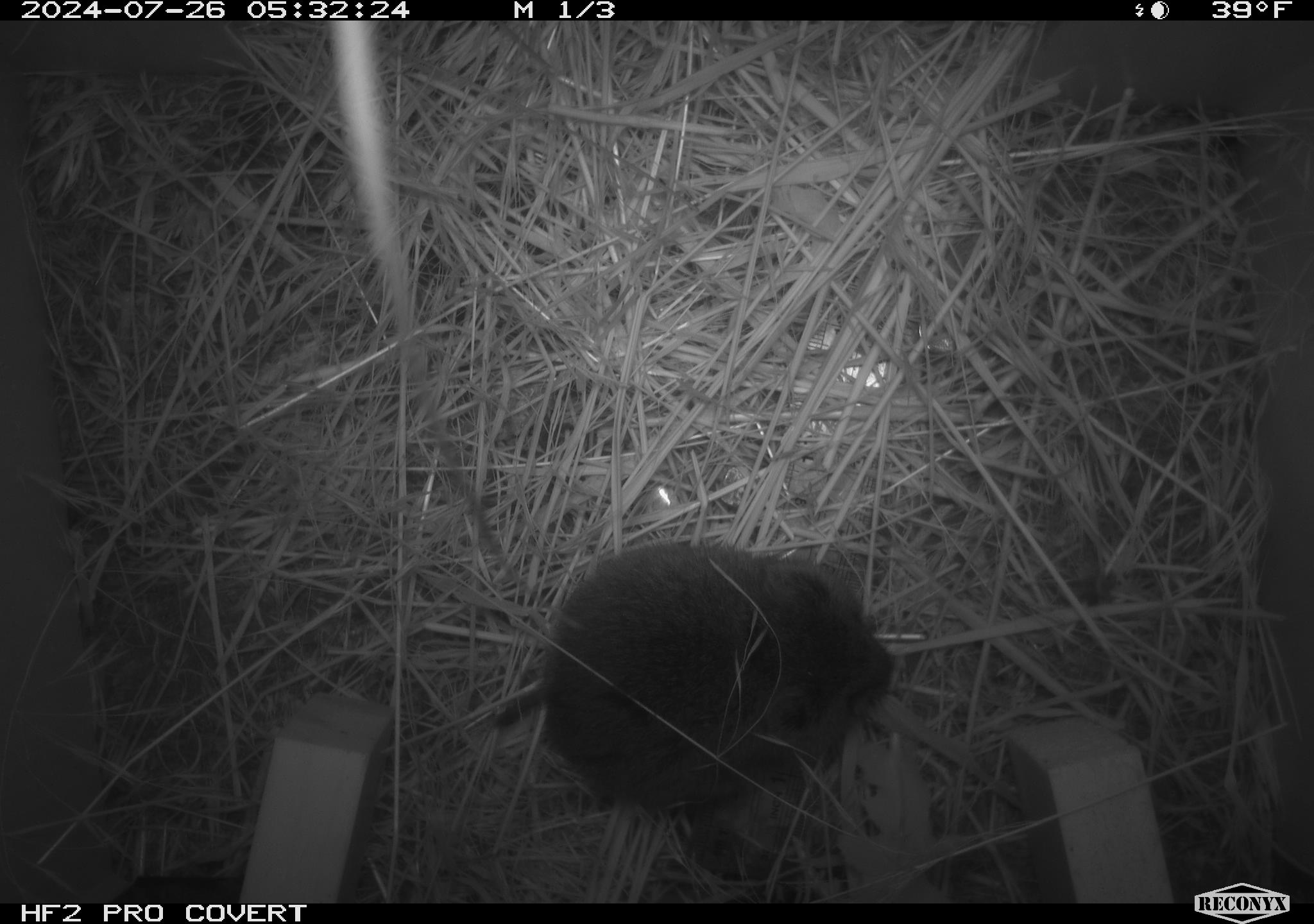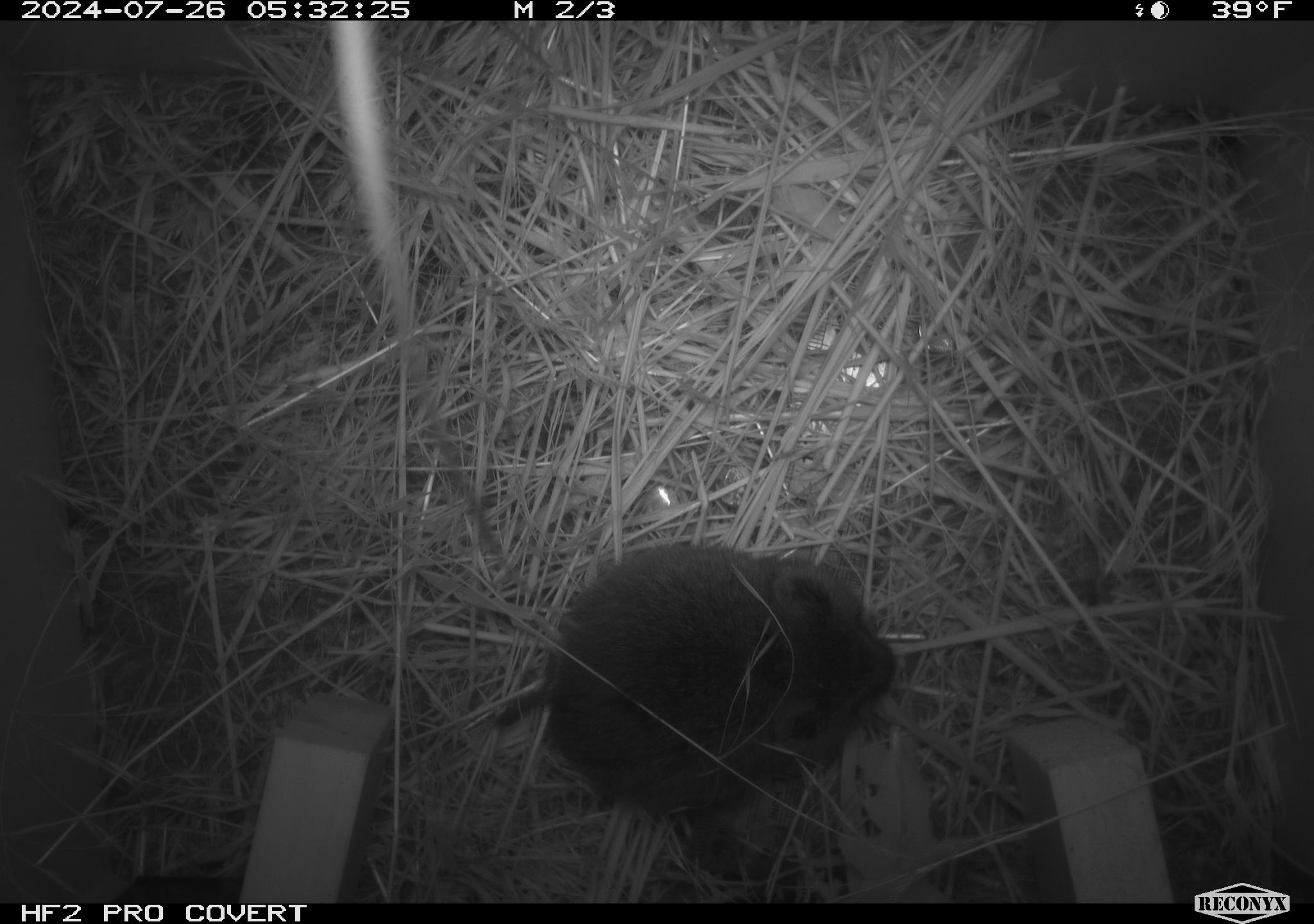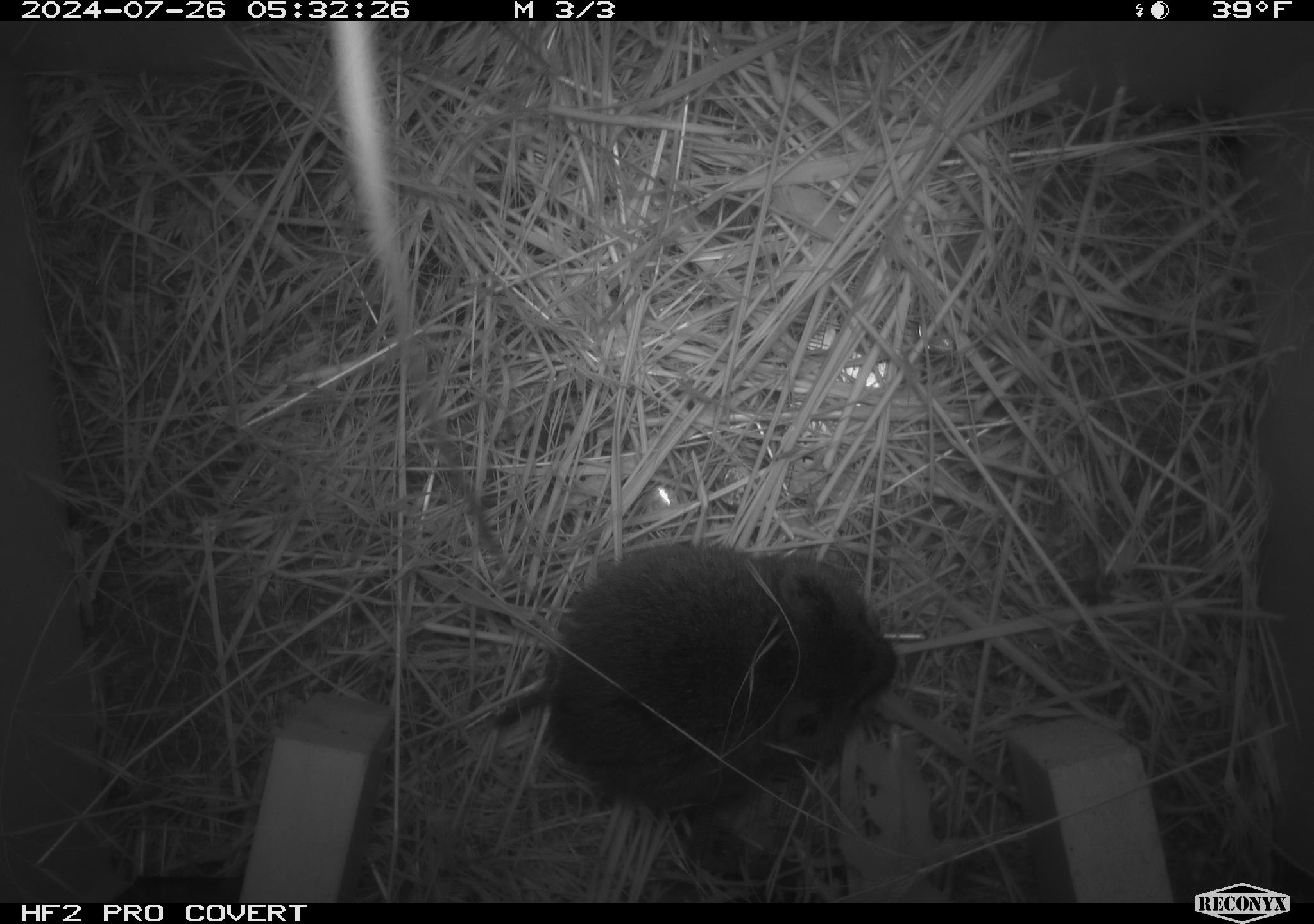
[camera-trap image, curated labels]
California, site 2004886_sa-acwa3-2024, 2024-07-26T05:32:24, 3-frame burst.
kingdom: Animalia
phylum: Chordata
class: Mammalia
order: Rodentia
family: Cricetidae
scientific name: Arvicolinae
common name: voles, lemmings, and muskrats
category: arvicolinae subfamily